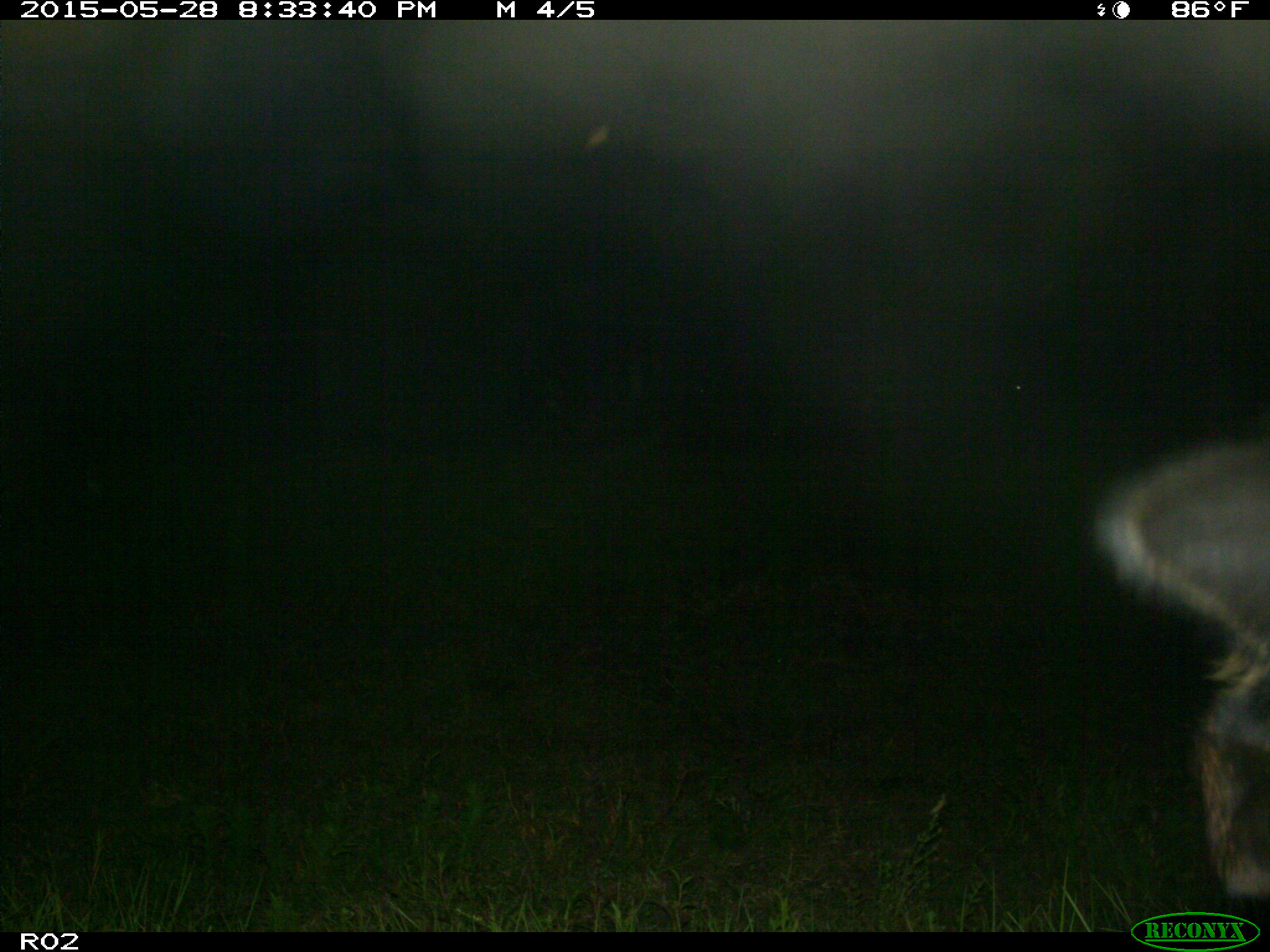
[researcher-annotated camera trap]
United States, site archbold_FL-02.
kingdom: Animalia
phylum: Chordata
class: Mammalia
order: Artiodactyla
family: Bovidae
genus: Bos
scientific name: Bos taurus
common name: domestic cow